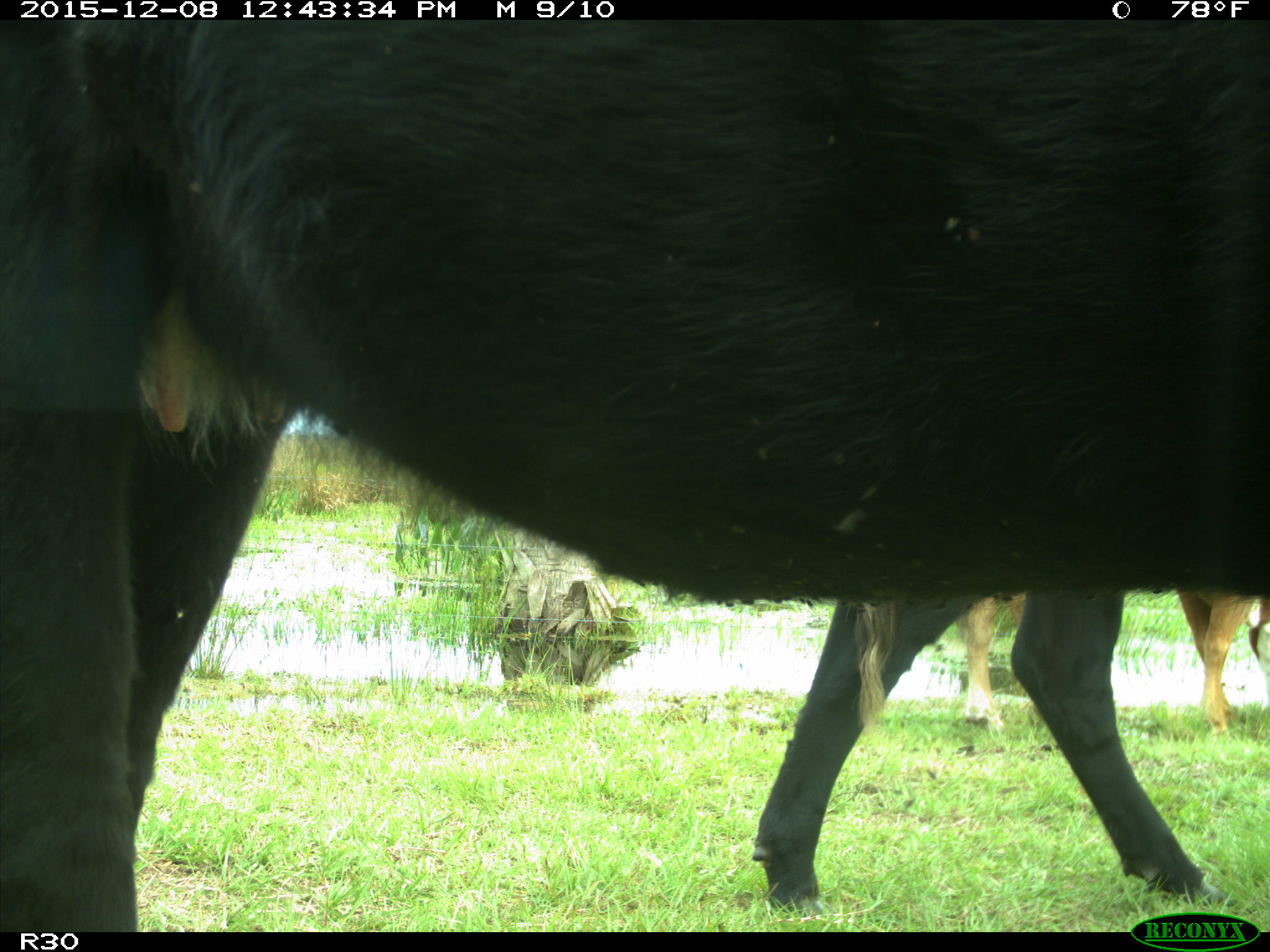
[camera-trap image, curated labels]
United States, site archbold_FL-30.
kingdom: Animalia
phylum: Chordata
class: Mammalia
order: Artiodactyla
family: Bovidae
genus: Bos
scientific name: Bos taurus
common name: domestic cow